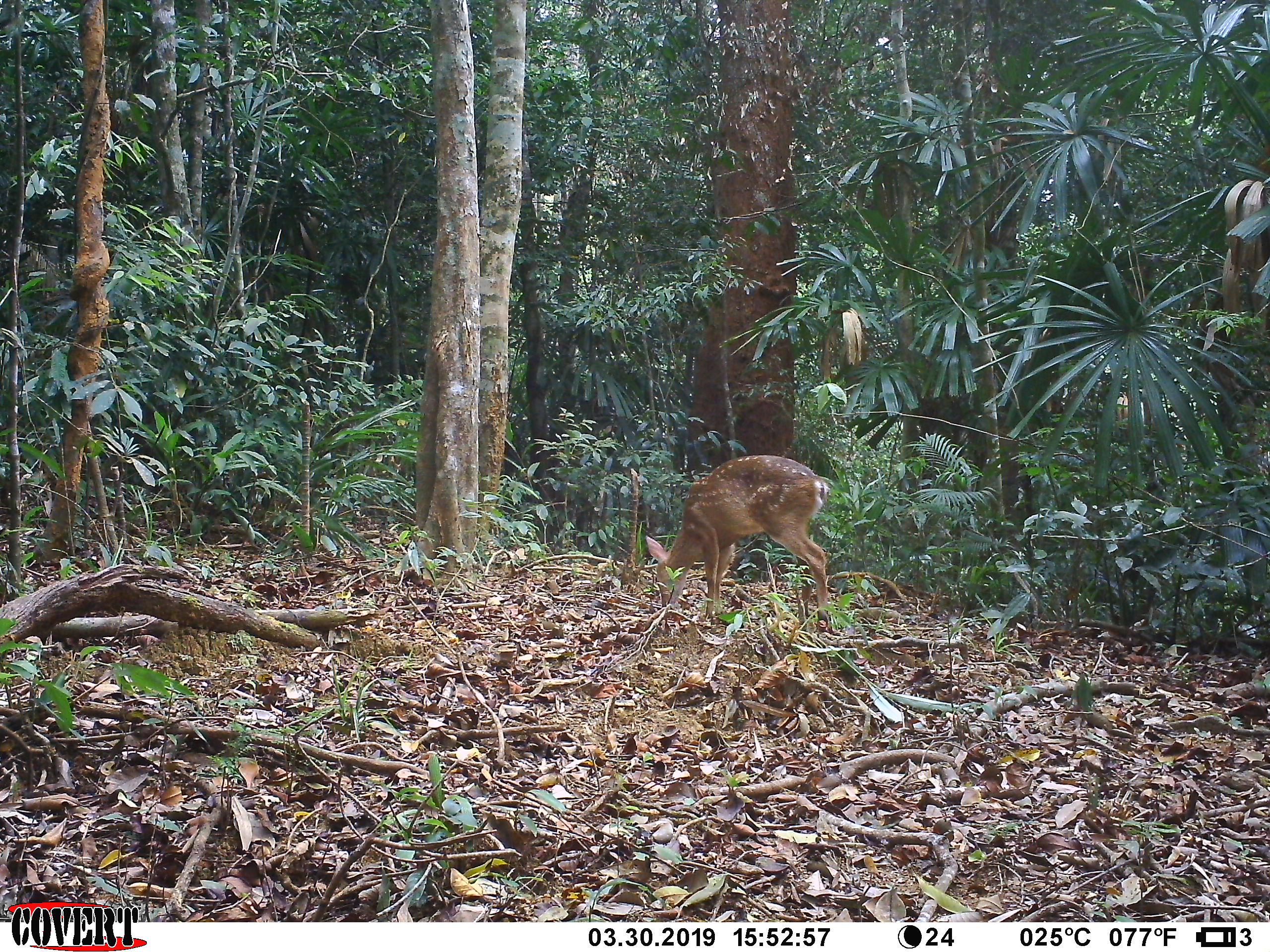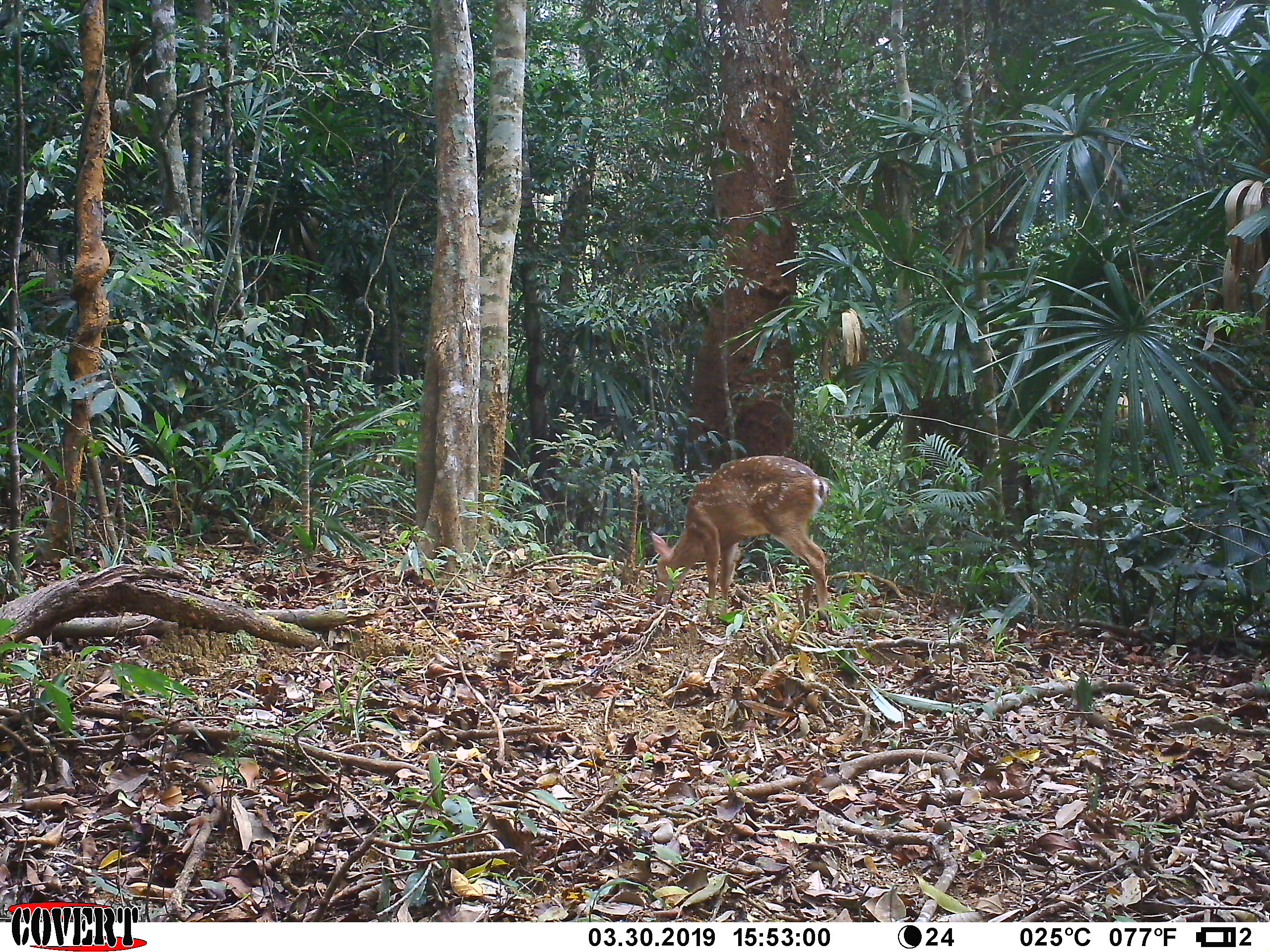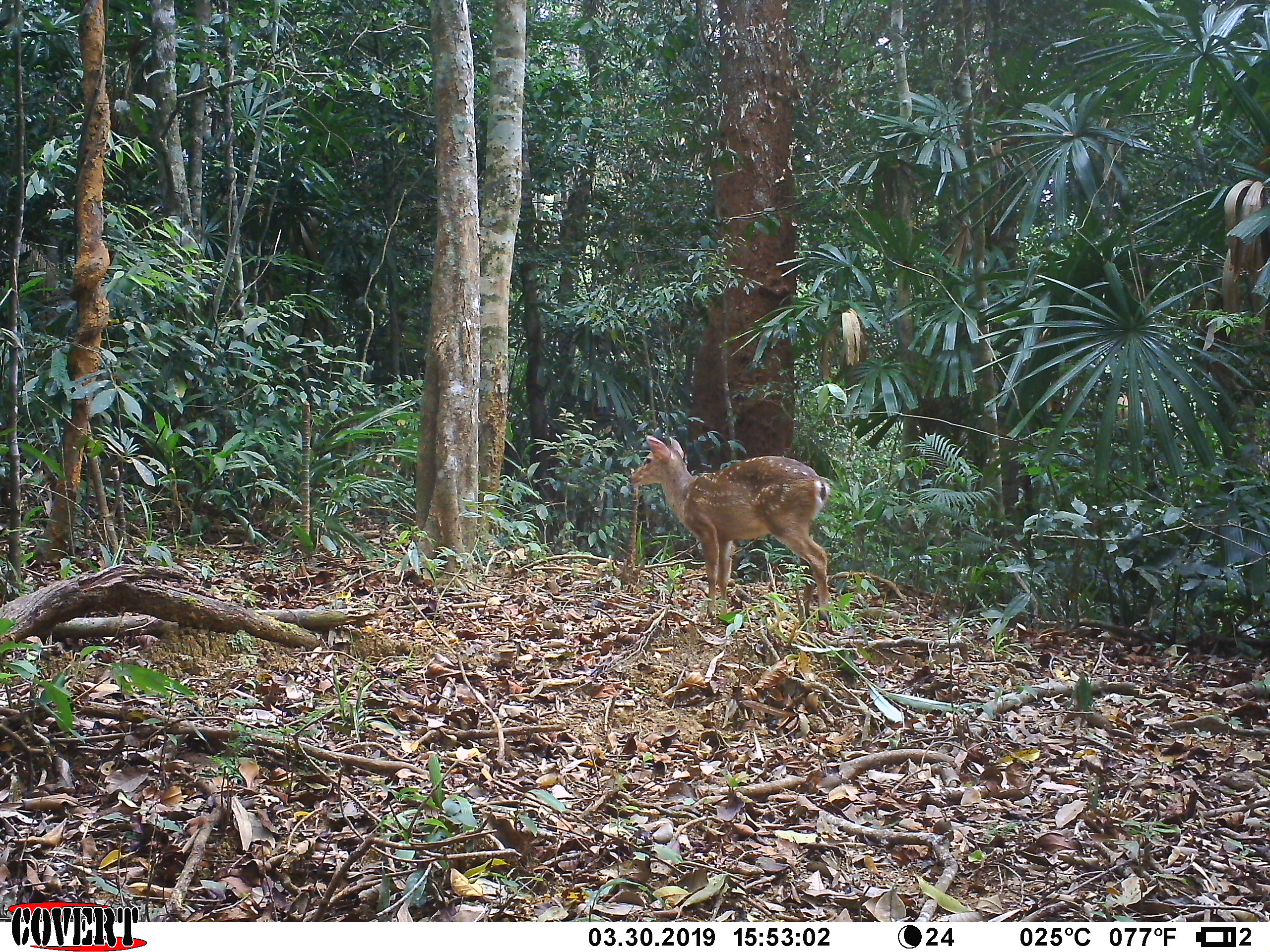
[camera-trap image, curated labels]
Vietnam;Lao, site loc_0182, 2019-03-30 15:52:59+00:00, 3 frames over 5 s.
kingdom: Animalia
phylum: Chordata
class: Mammalia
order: Artiodactyla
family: Cervidae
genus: Muntiacus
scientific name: Muntiacus vuquangensis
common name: large-antlered muntjac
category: large antlered muntjac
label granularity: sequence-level